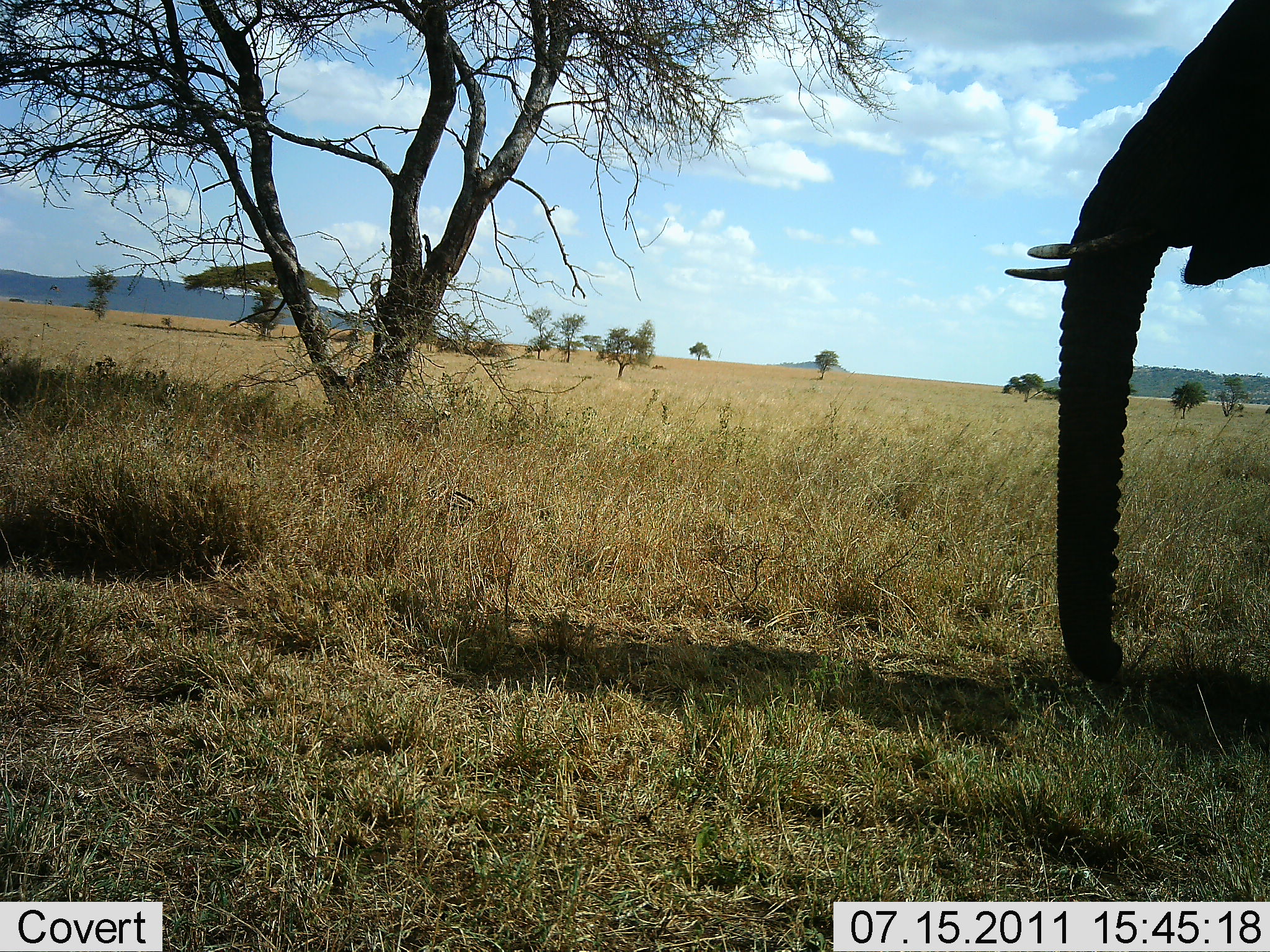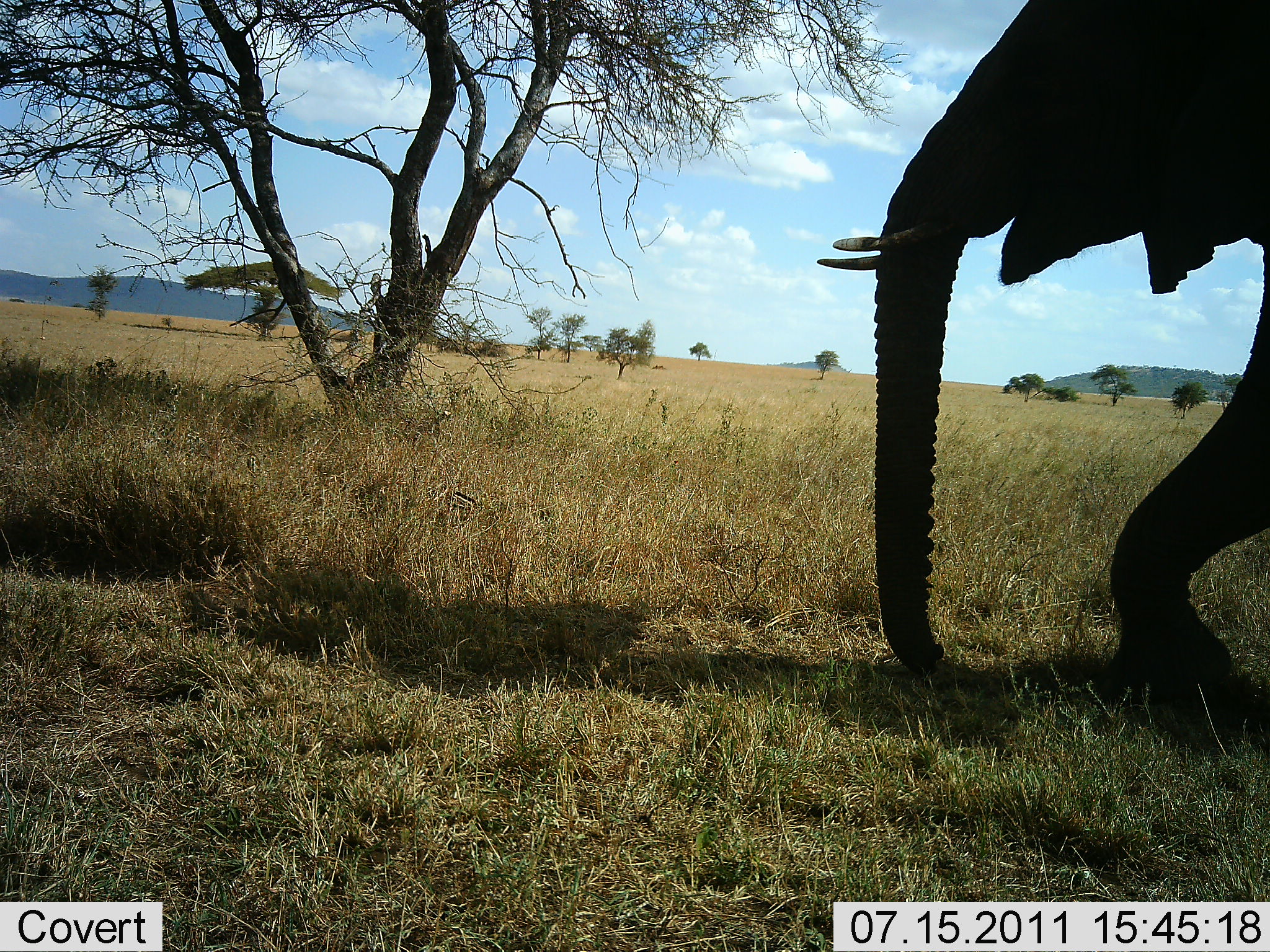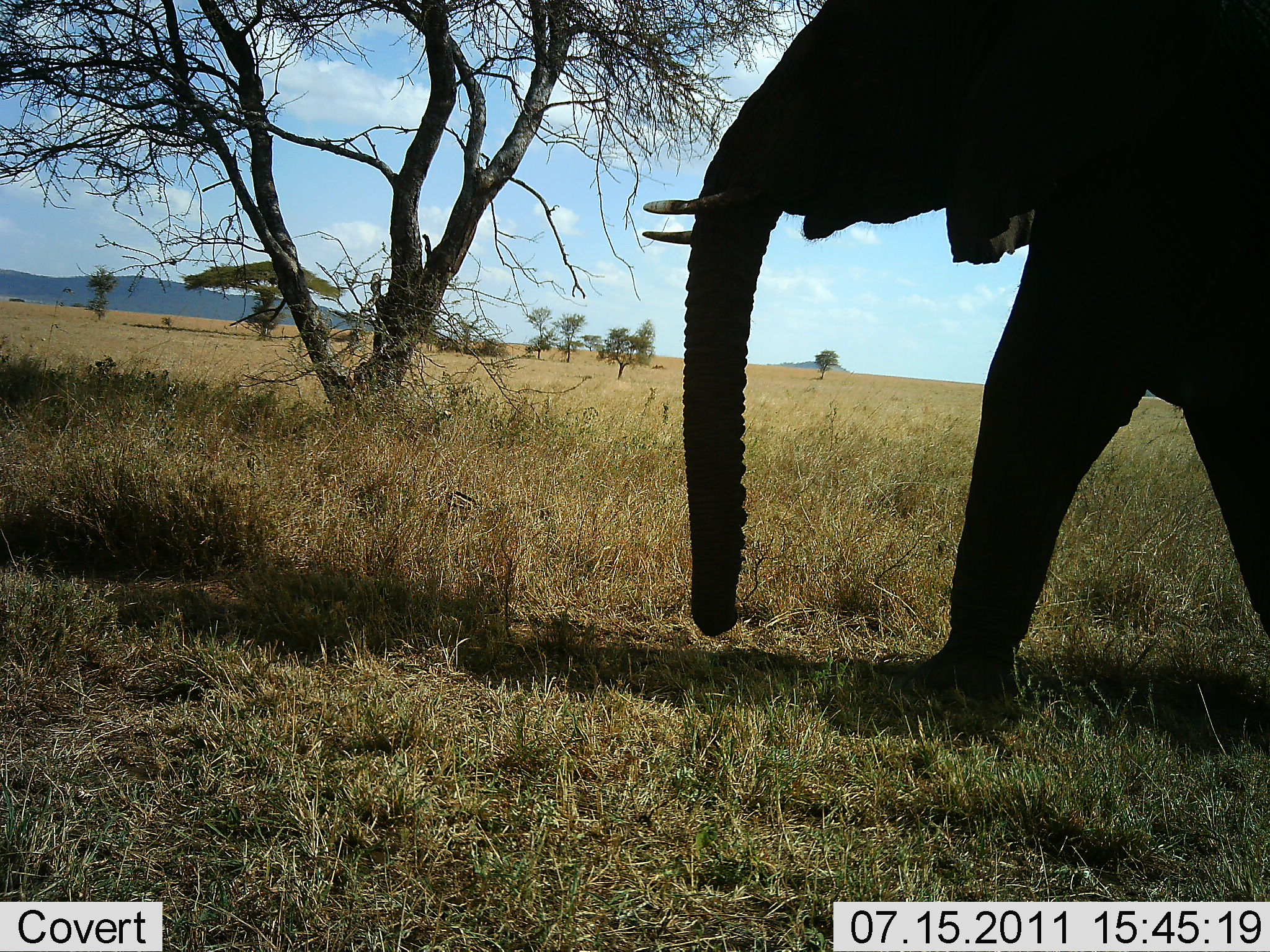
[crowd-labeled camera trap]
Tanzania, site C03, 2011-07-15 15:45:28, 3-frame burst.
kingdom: Animalia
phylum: Chordata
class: Mammalia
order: Proboscidea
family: Elephantidae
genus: Loxodonta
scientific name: Loxodonta africana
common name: african bush elephant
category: elephant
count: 1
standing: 0%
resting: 0%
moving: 92%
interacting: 0%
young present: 0%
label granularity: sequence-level